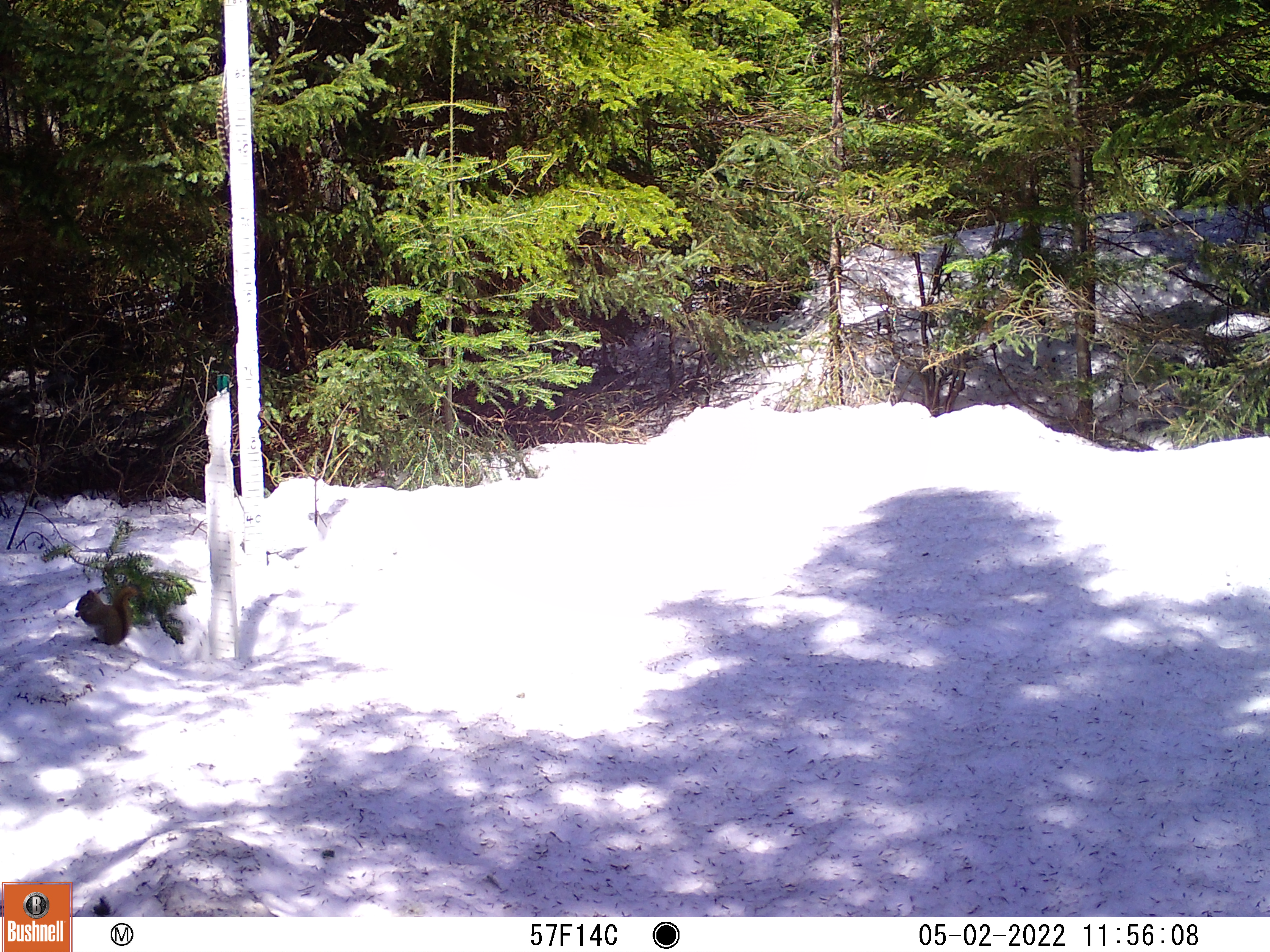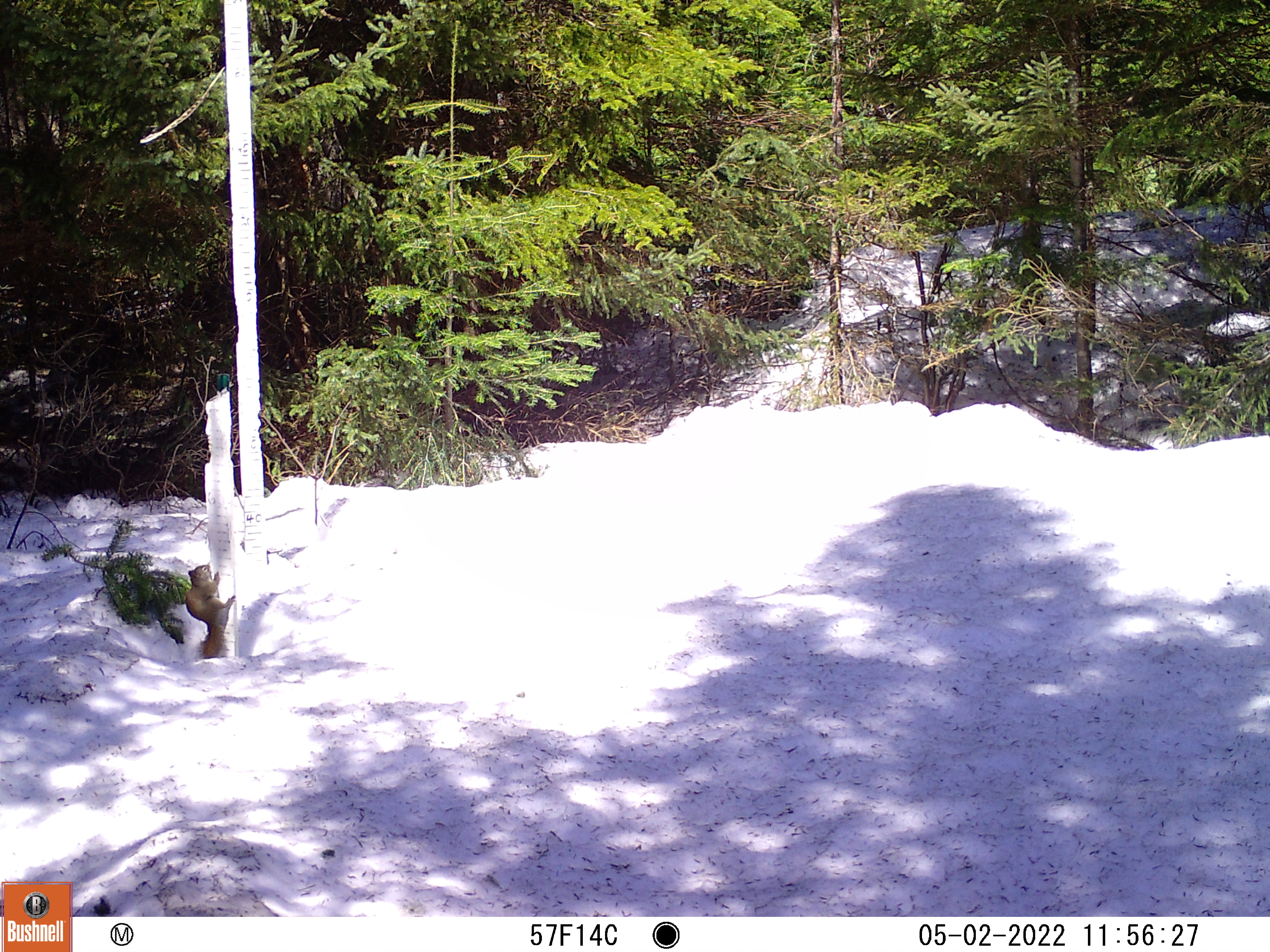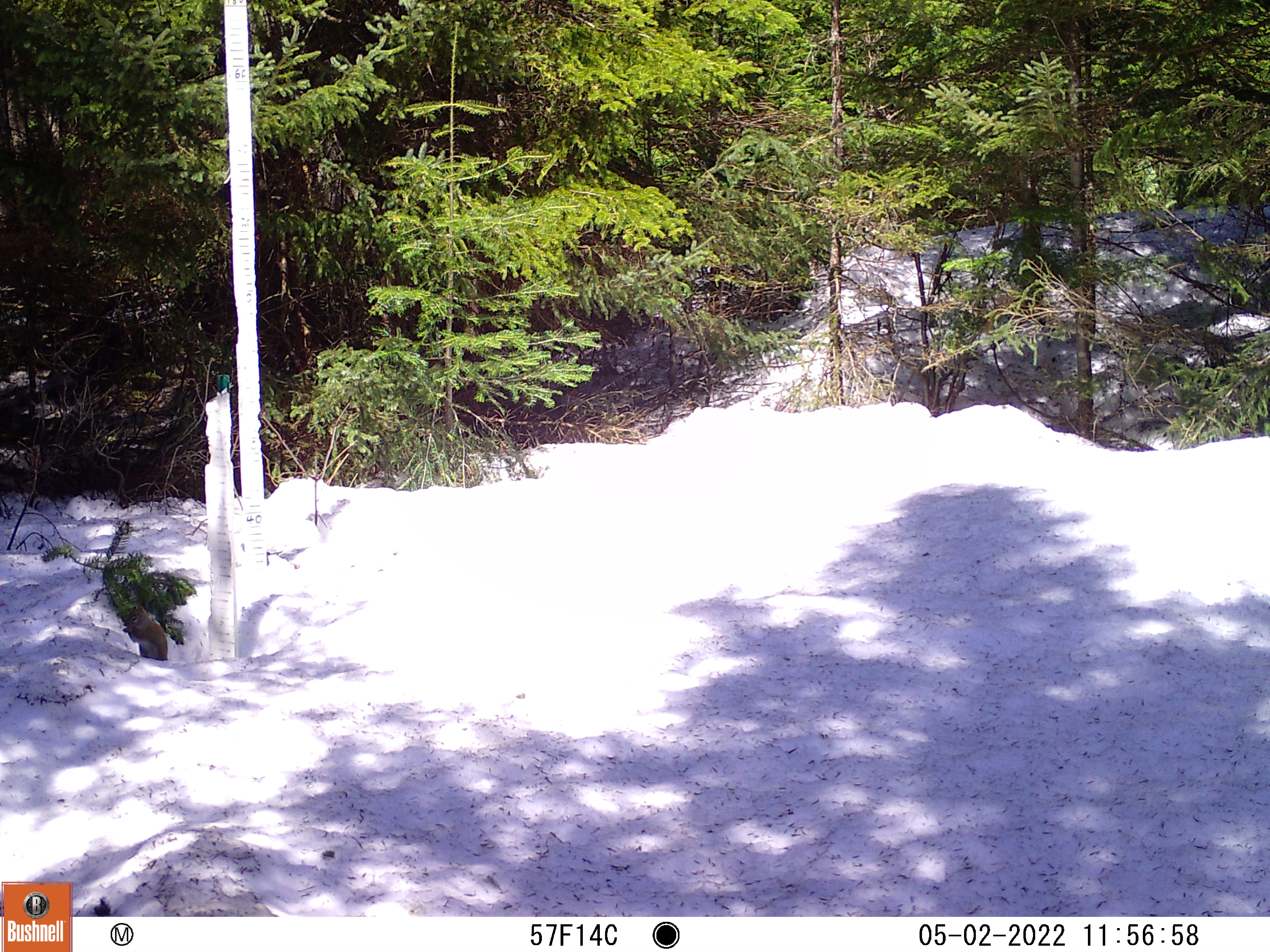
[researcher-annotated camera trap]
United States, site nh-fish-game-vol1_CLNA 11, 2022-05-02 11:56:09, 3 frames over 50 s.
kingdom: Animalia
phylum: Chordata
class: Mammalia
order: Rodentia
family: Sciuridae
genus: Sciurus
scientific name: Sciurus carolinensis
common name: gray squirrel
Gray squirrel (Sciurus carolinensis).